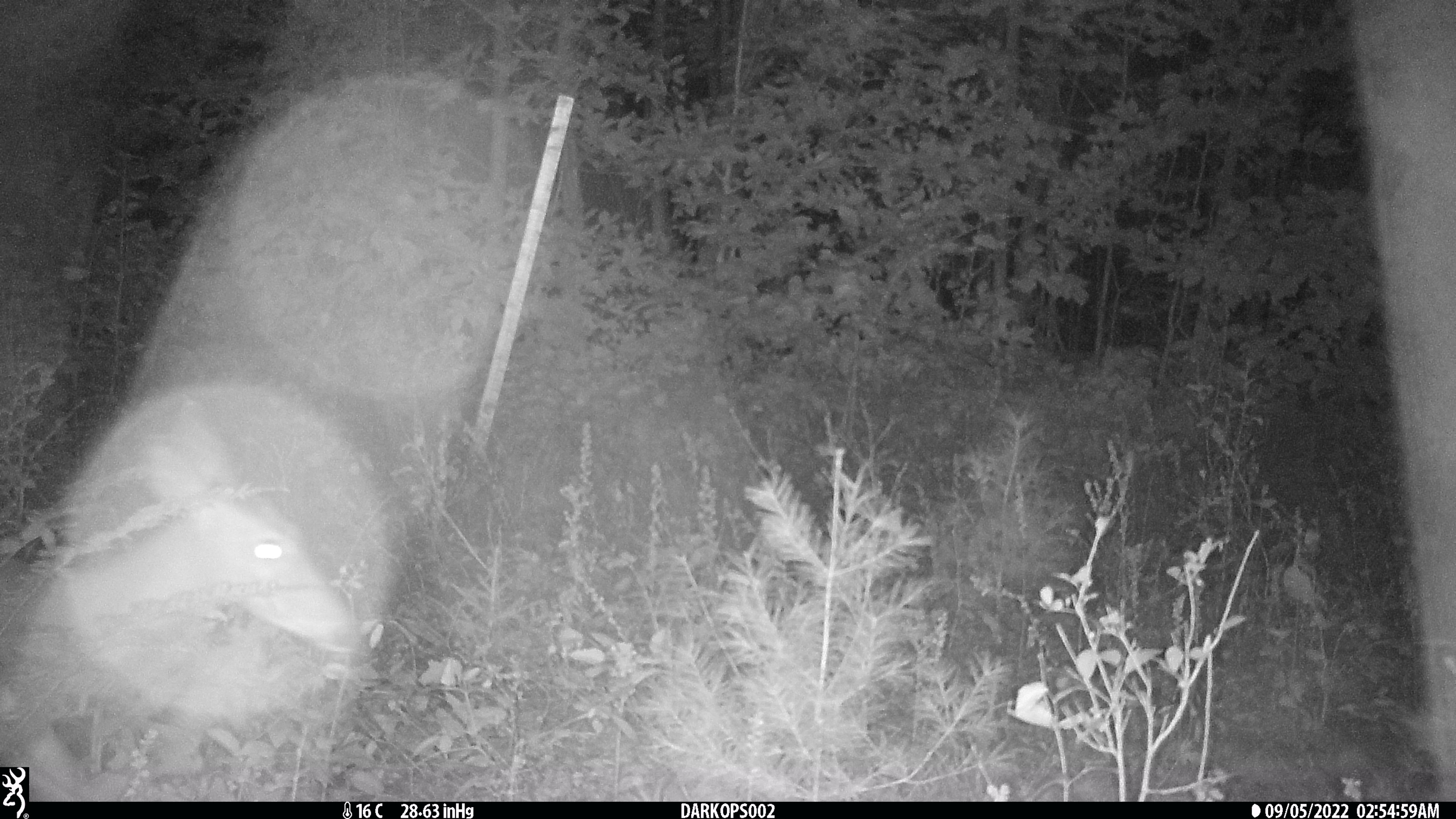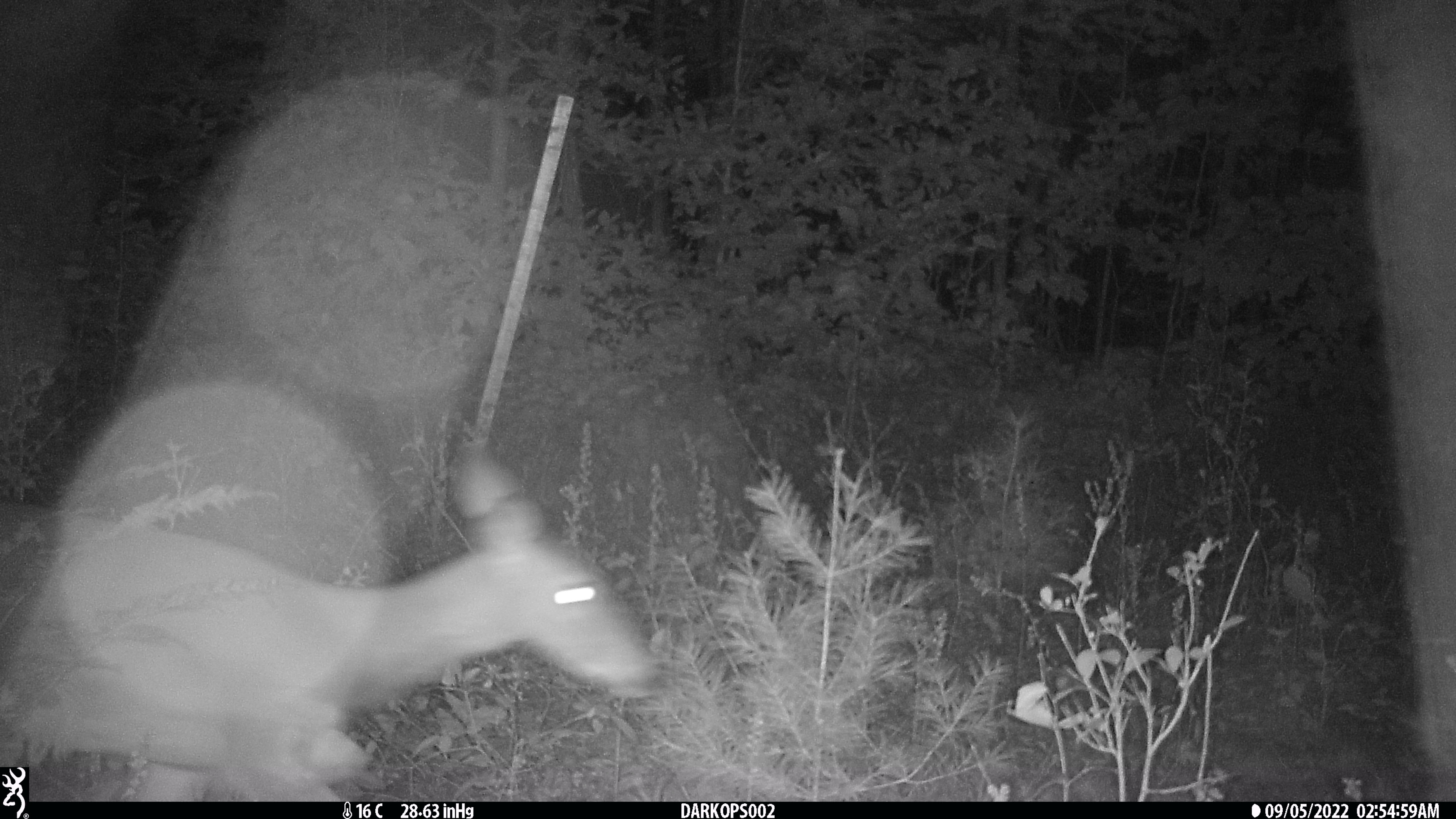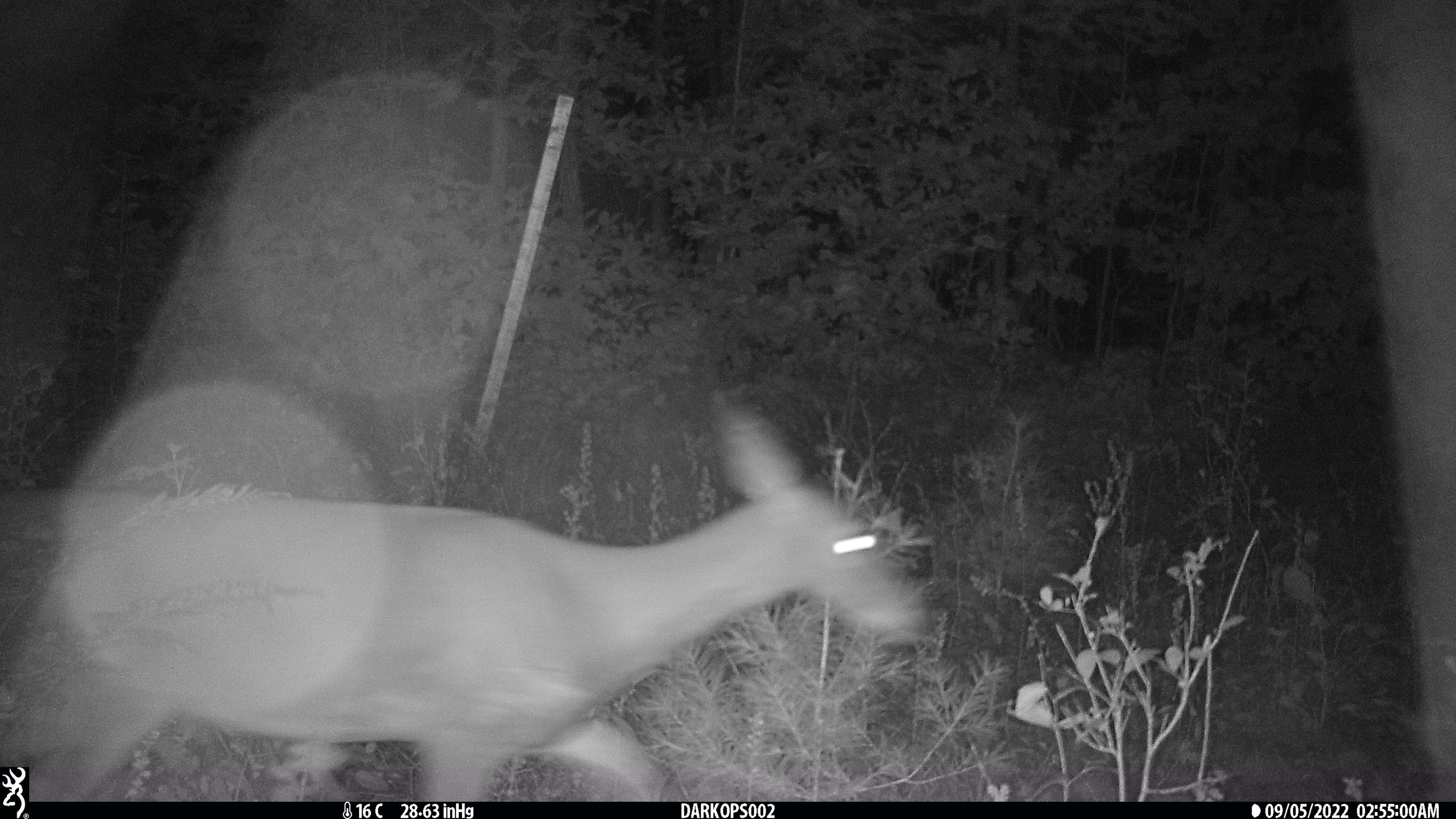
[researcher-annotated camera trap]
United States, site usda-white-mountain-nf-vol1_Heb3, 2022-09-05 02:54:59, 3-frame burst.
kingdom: Animalia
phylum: Chordata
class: Mammalia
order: Artiodactyla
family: Cervidae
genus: Odocoileus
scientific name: Odocoileus virginianus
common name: white-tailed deer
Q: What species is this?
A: White-tailed deer (Odocoileus virginianus).